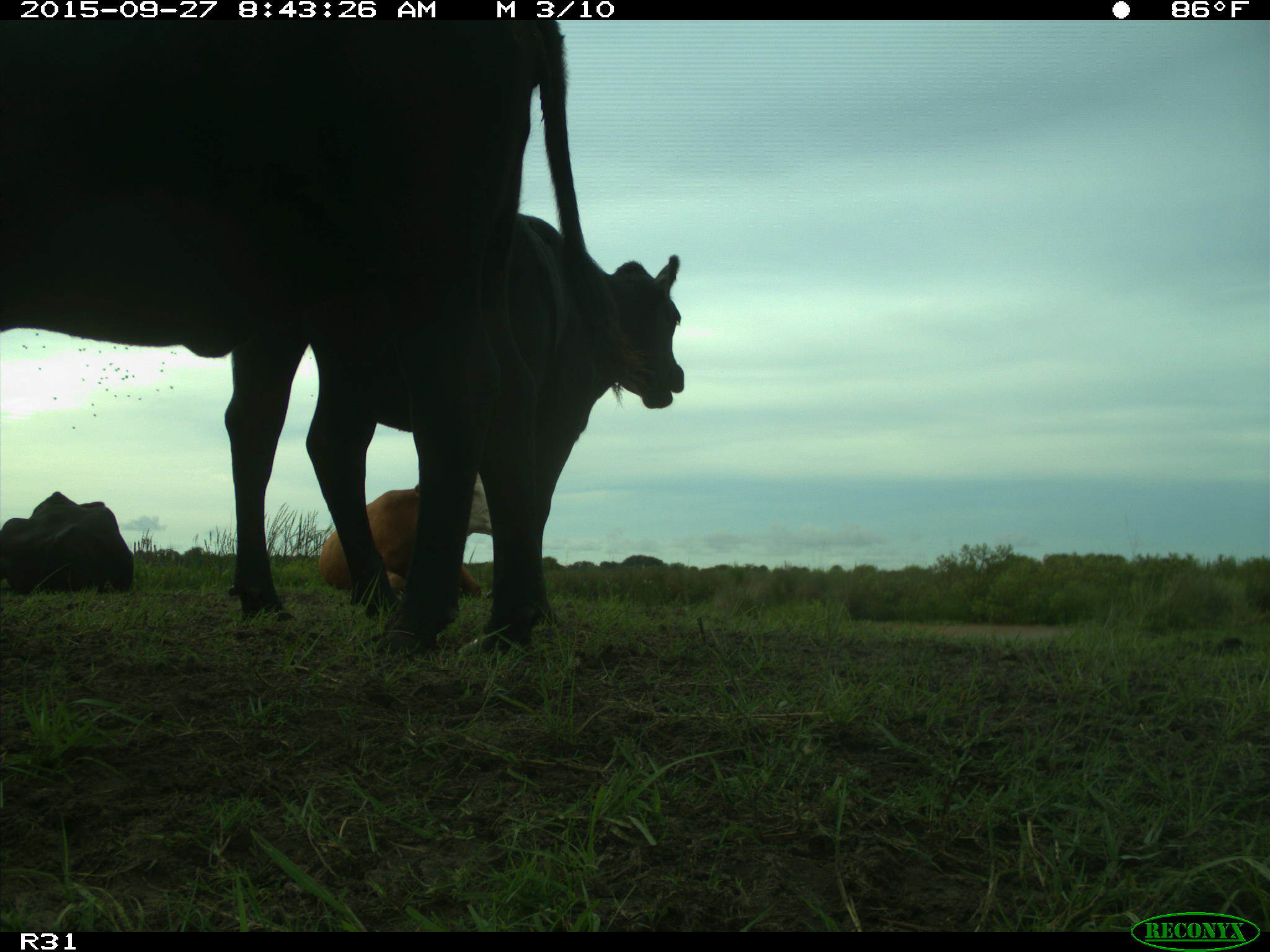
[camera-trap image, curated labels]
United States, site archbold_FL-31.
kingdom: Animalia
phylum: Chordata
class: Mammalia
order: Artiodactyla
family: Bovidae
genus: Bos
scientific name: Bos taurus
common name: domestic cow